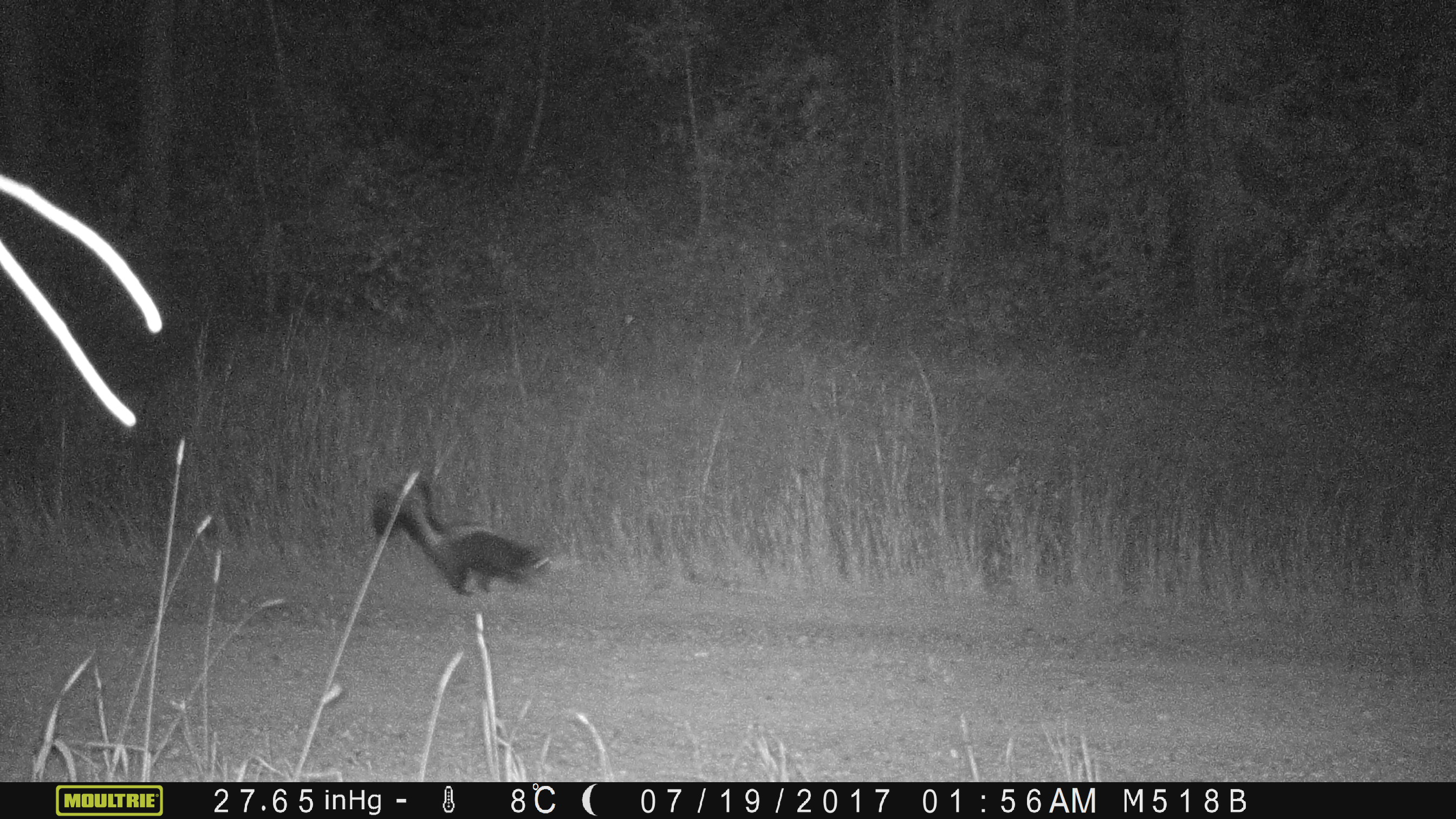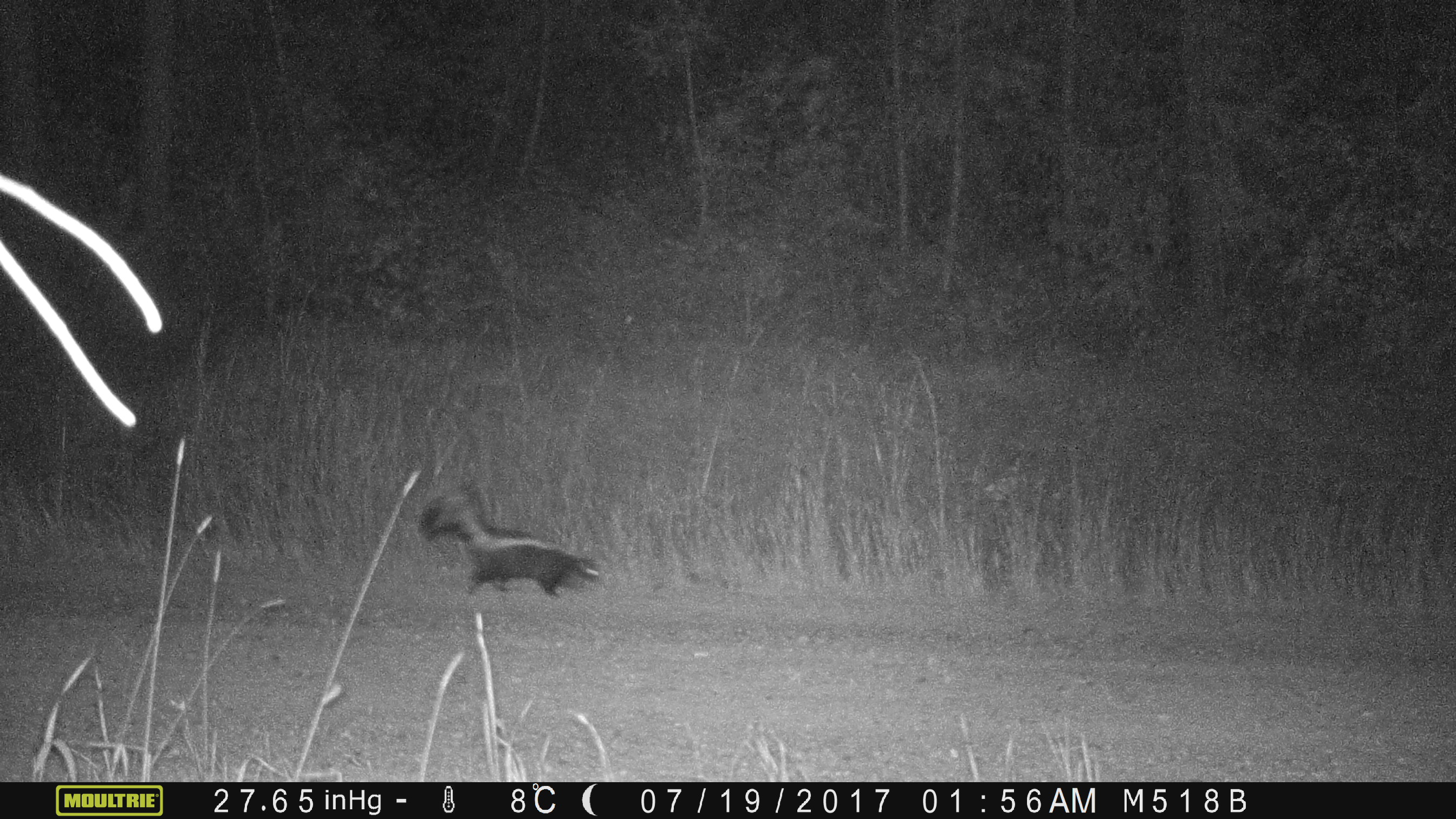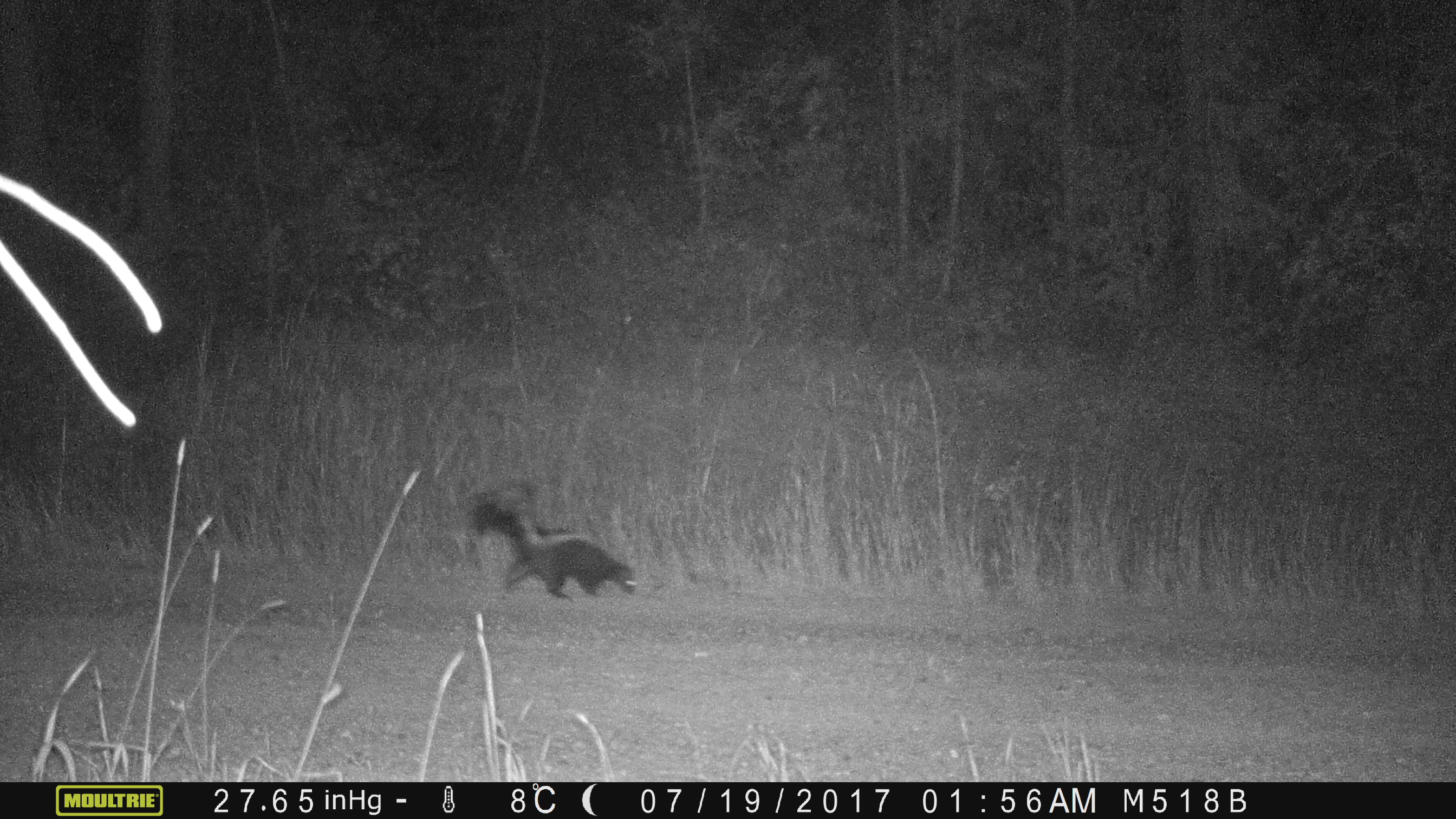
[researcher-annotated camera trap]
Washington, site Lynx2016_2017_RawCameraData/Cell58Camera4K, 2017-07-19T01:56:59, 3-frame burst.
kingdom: Animalia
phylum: Chordata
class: Mammalia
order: Carnivora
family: Mephitidae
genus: Mephitis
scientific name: Mephitis mephitis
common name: striped skunk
Mephitis mephitis (striped skunk). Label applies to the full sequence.